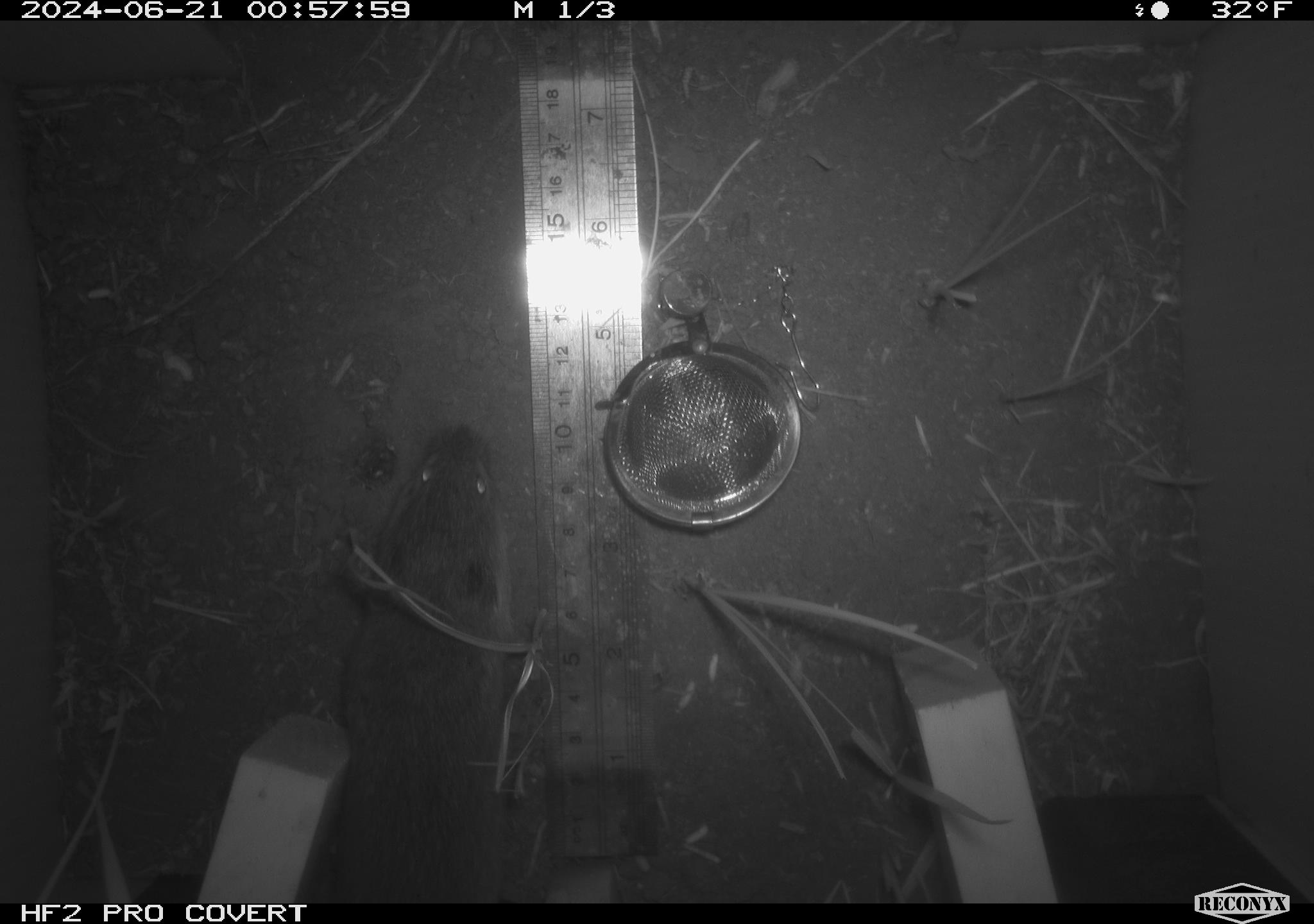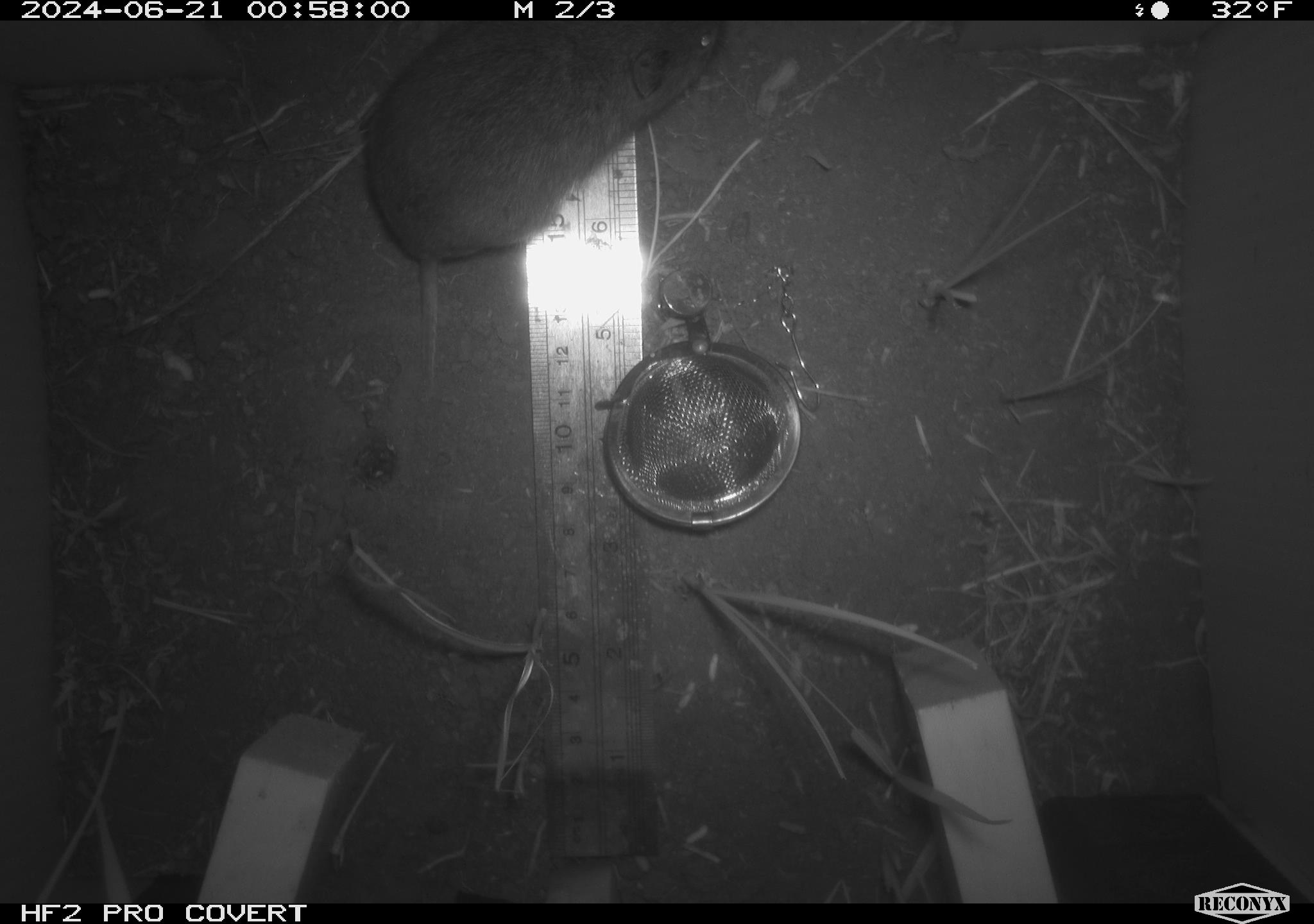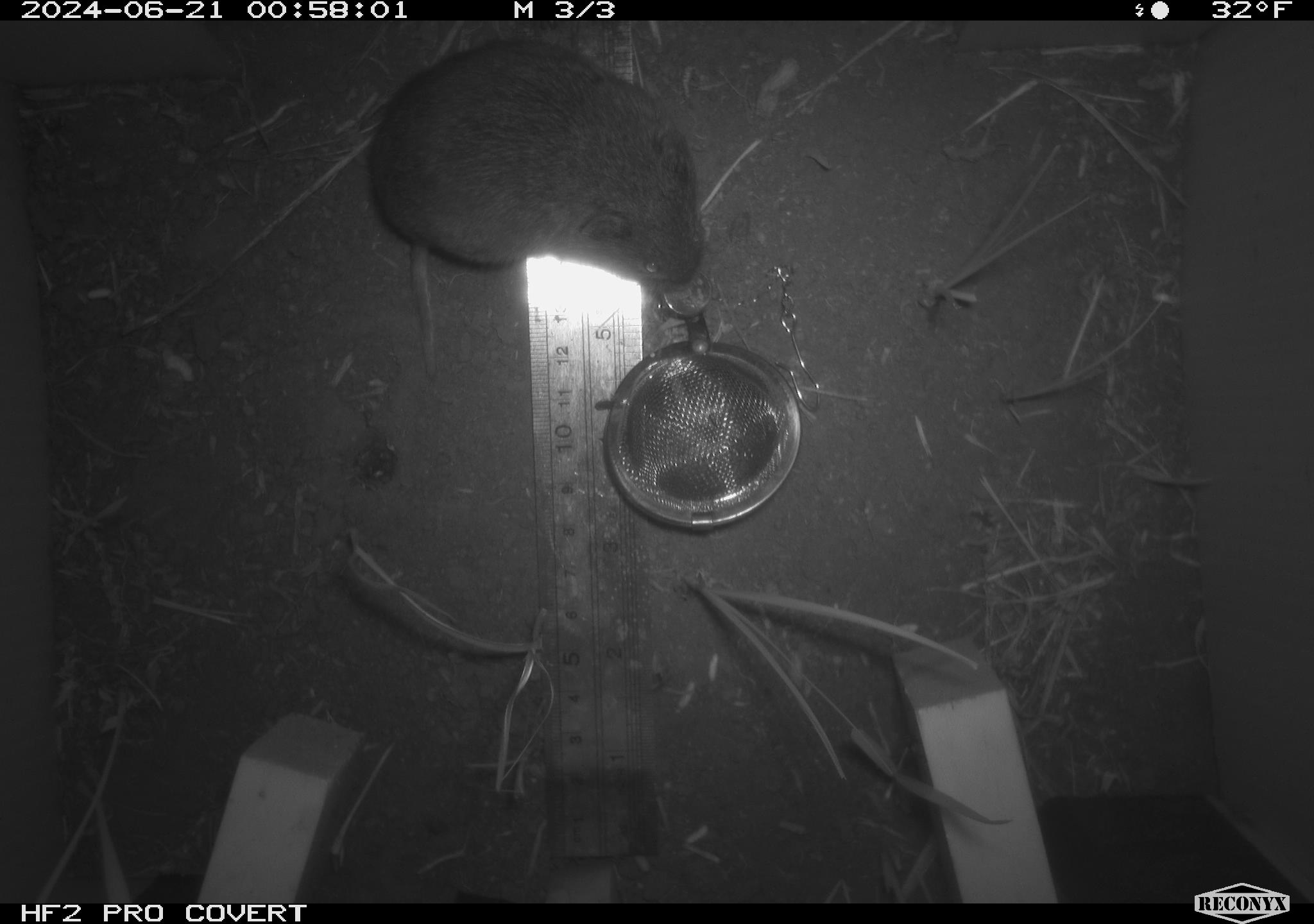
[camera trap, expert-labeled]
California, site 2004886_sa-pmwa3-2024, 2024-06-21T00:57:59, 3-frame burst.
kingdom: Animalia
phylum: Chordata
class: Mammalia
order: Rodentia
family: Cricetidae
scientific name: Arvicolinae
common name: voles, lemmings, and muskrats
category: arvicolinae subfamily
Arvicolinae subfamily (voles, lemmings, and muskrats) (Arvicolinae).